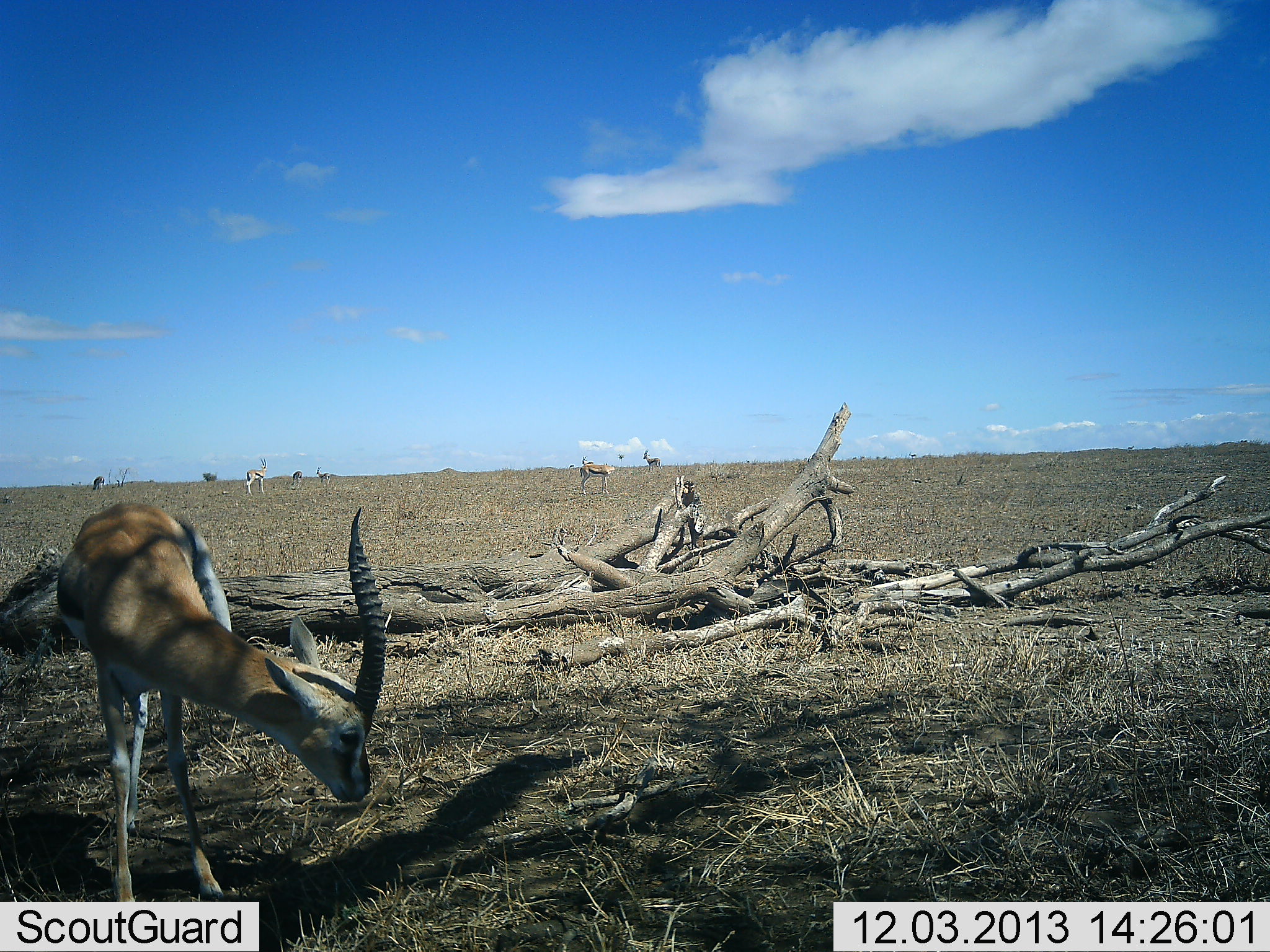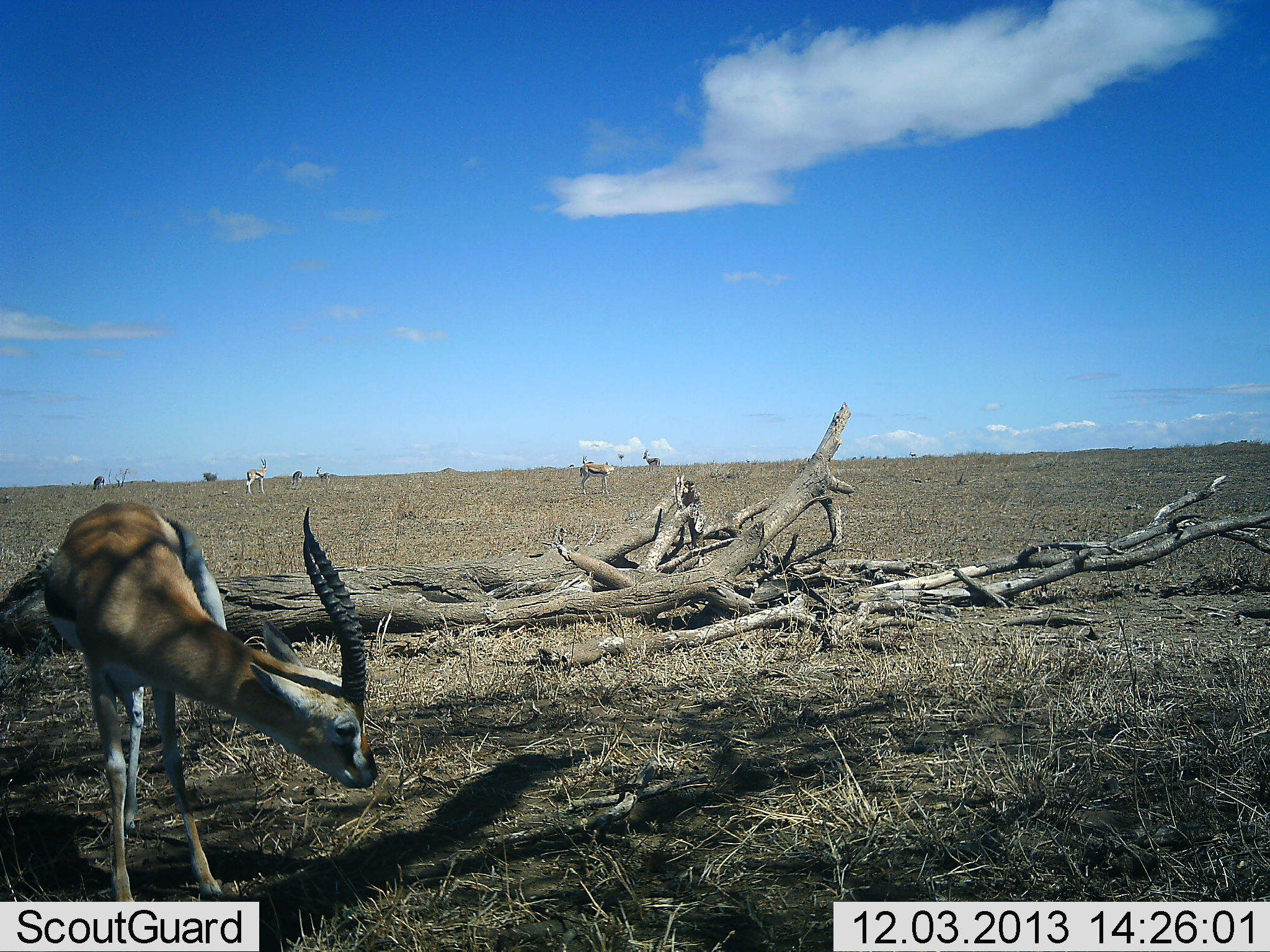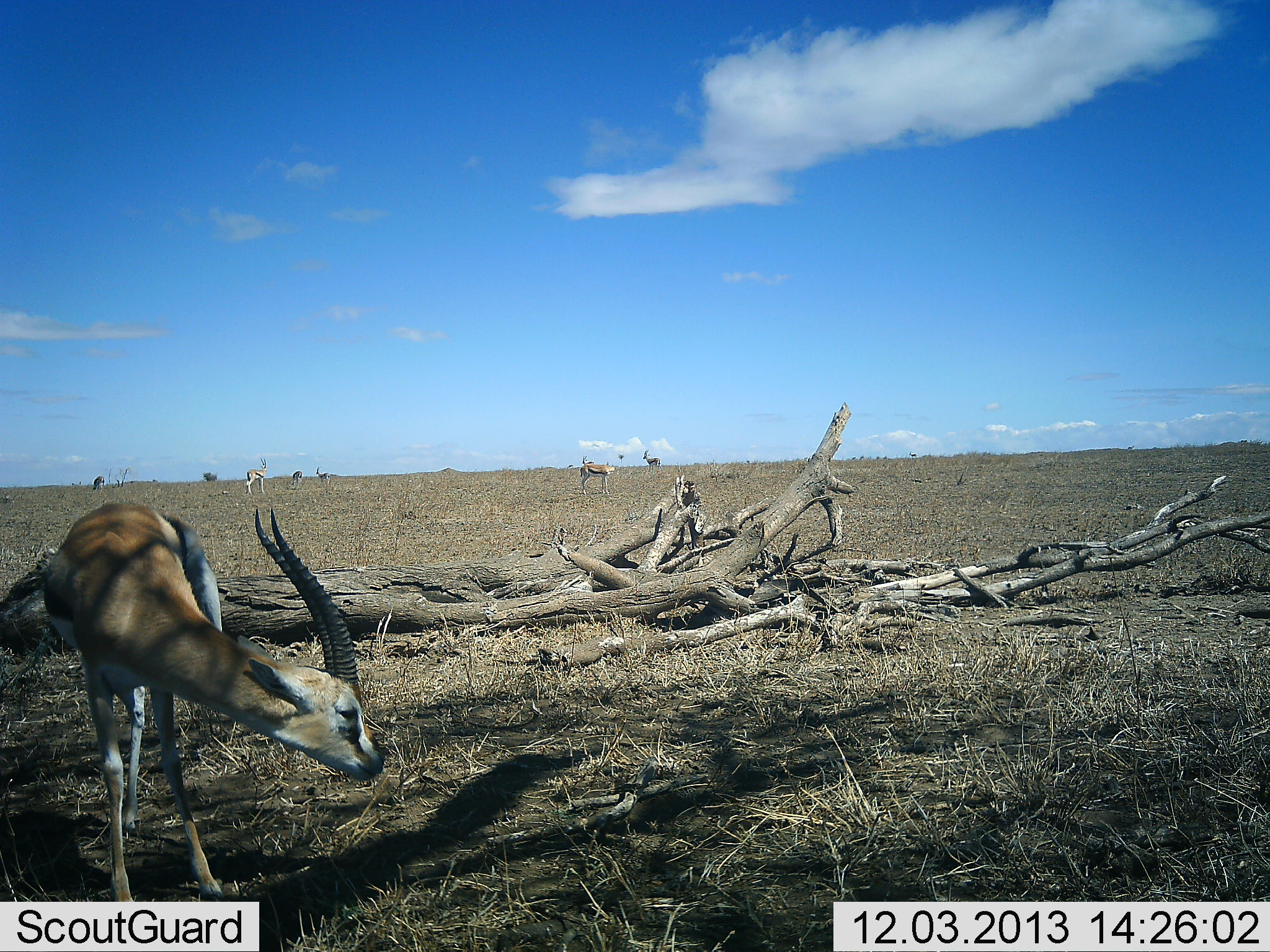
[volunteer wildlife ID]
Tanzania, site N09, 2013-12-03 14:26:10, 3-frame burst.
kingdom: Animalia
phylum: Chordata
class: Mammalia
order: Artiodactyla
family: Bovidae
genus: Eudorcas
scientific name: Eudorcas thomsonii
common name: thomson's gazelle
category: gazellethomsons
Gazellethomsons (thomson's gazelle) (Eudorcas thomsonii), count 7. Behavior (volunteer vote fractions): standing 90%, resting 10%, moving 30%, interacting 10%. Young present (vote fraction): 0%. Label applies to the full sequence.